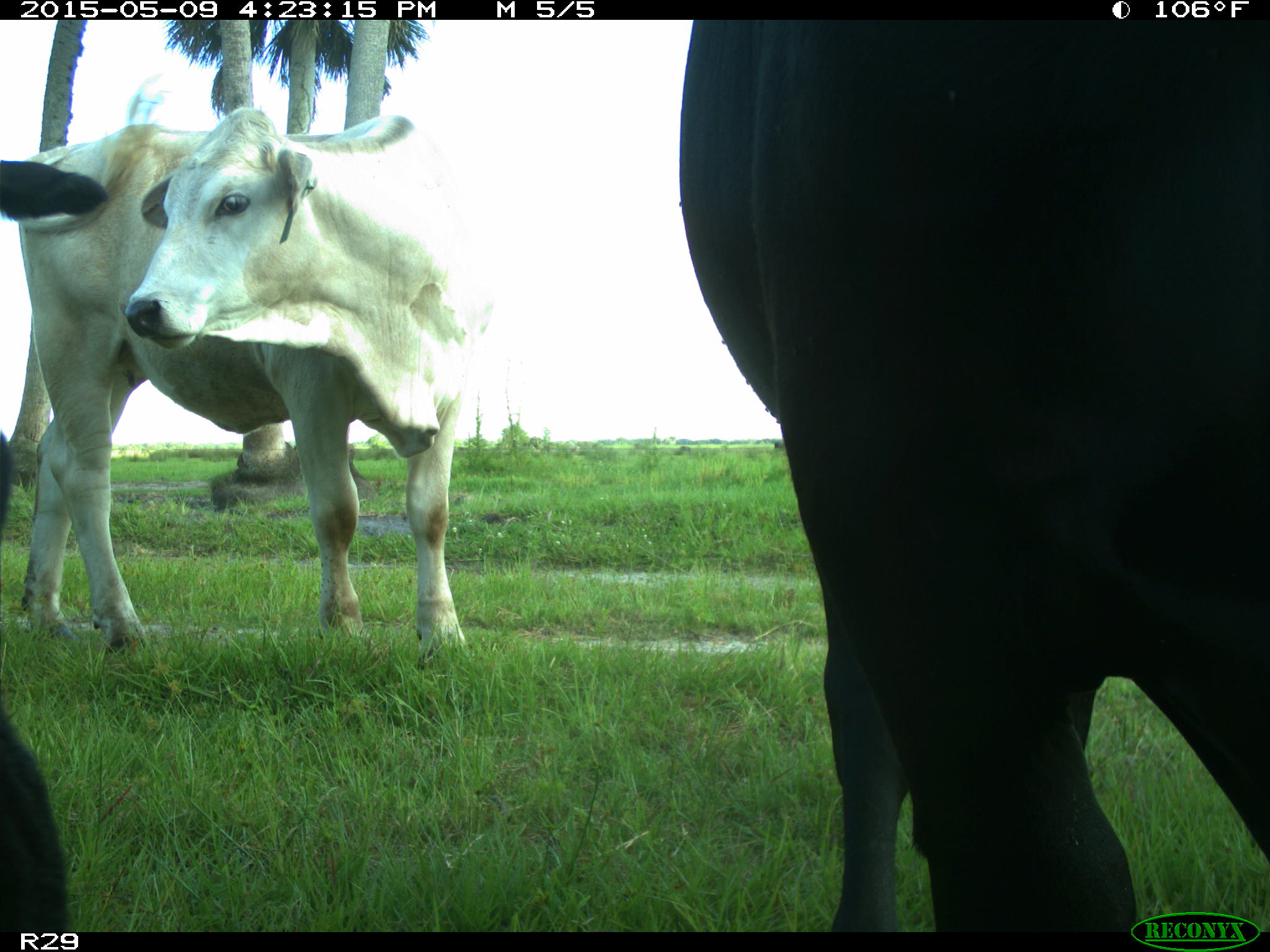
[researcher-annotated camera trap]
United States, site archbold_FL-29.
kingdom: Animalia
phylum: Chordata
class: Mammalia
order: Artiodactyla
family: Bovidae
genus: Bos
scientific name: Bos taurus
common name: domestic cow